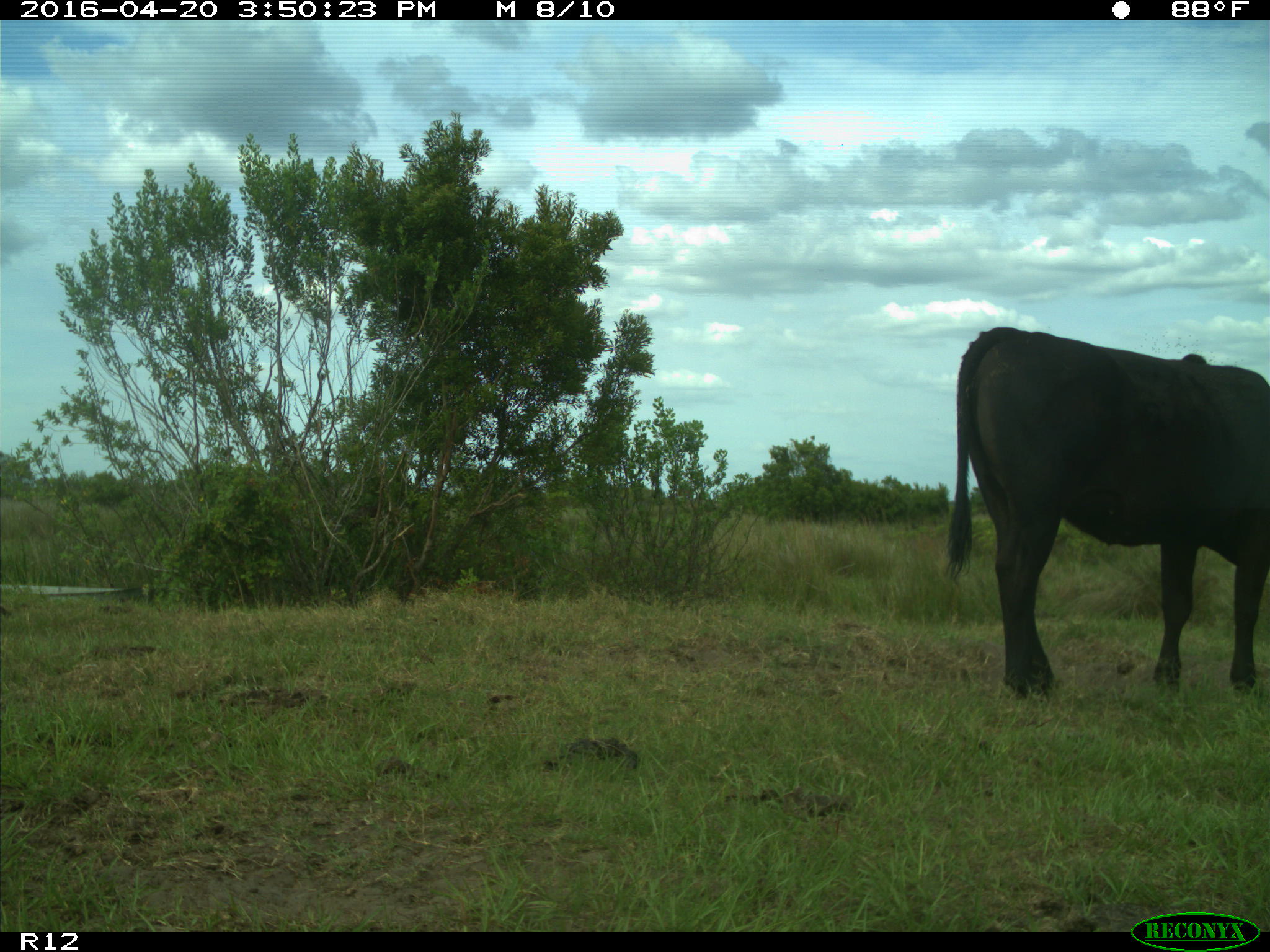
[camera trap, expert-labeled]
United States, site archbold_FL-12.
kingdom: Animalia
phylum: Chordata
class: Mammalia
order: Artiodactyla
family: Bovidae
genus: Bos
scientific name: Bos taurus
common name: domestic cow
Bos taurus (domestic cow).